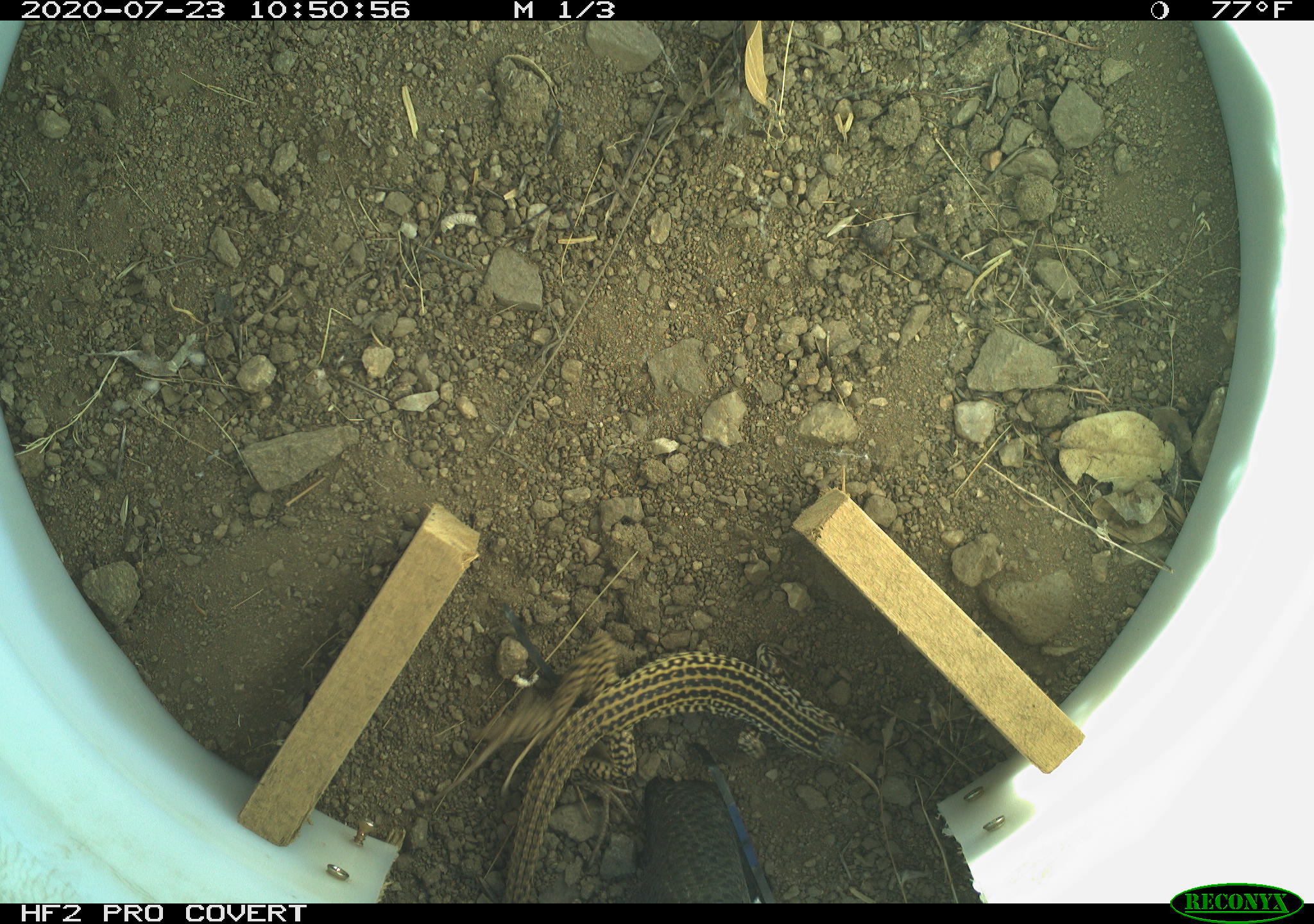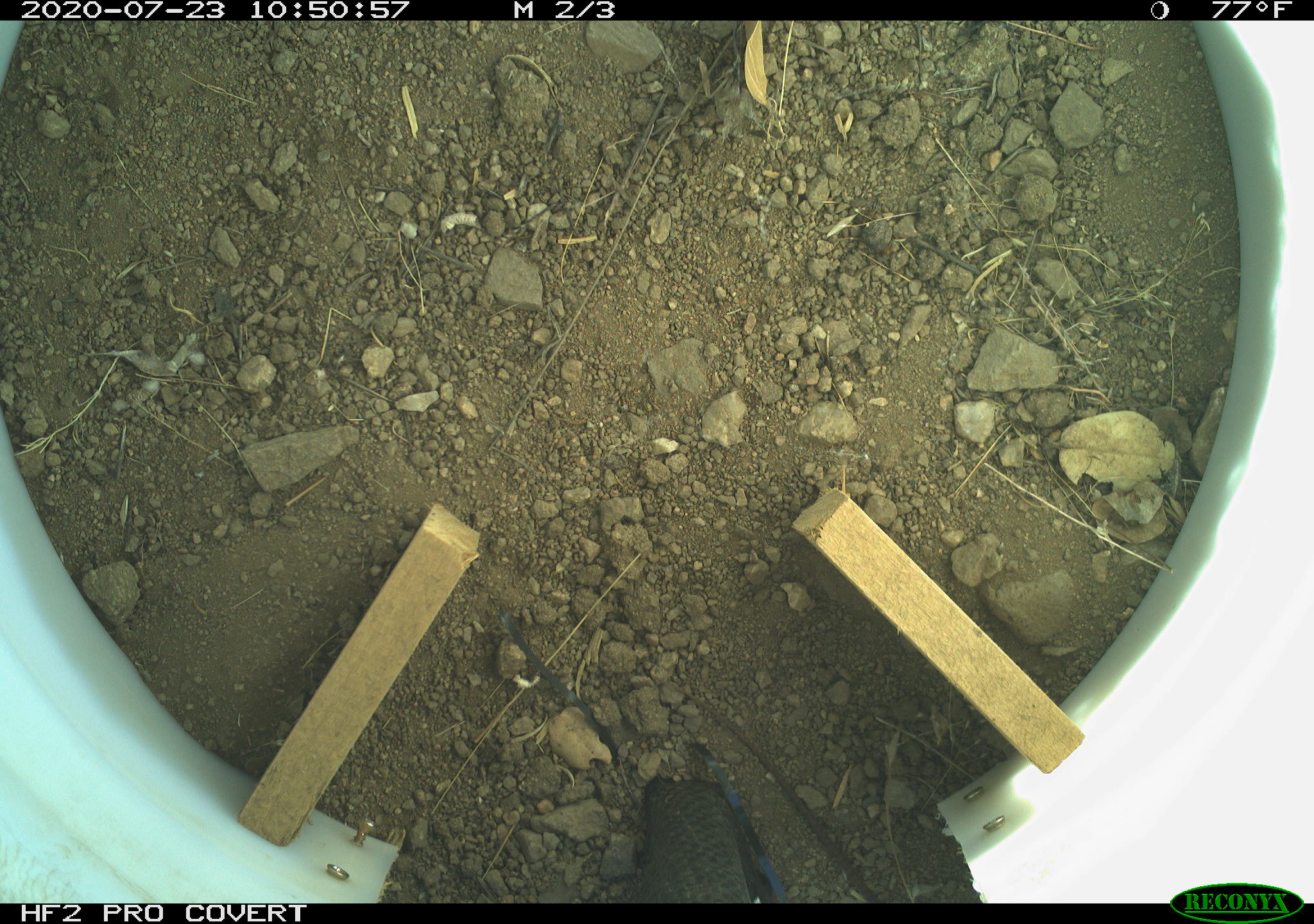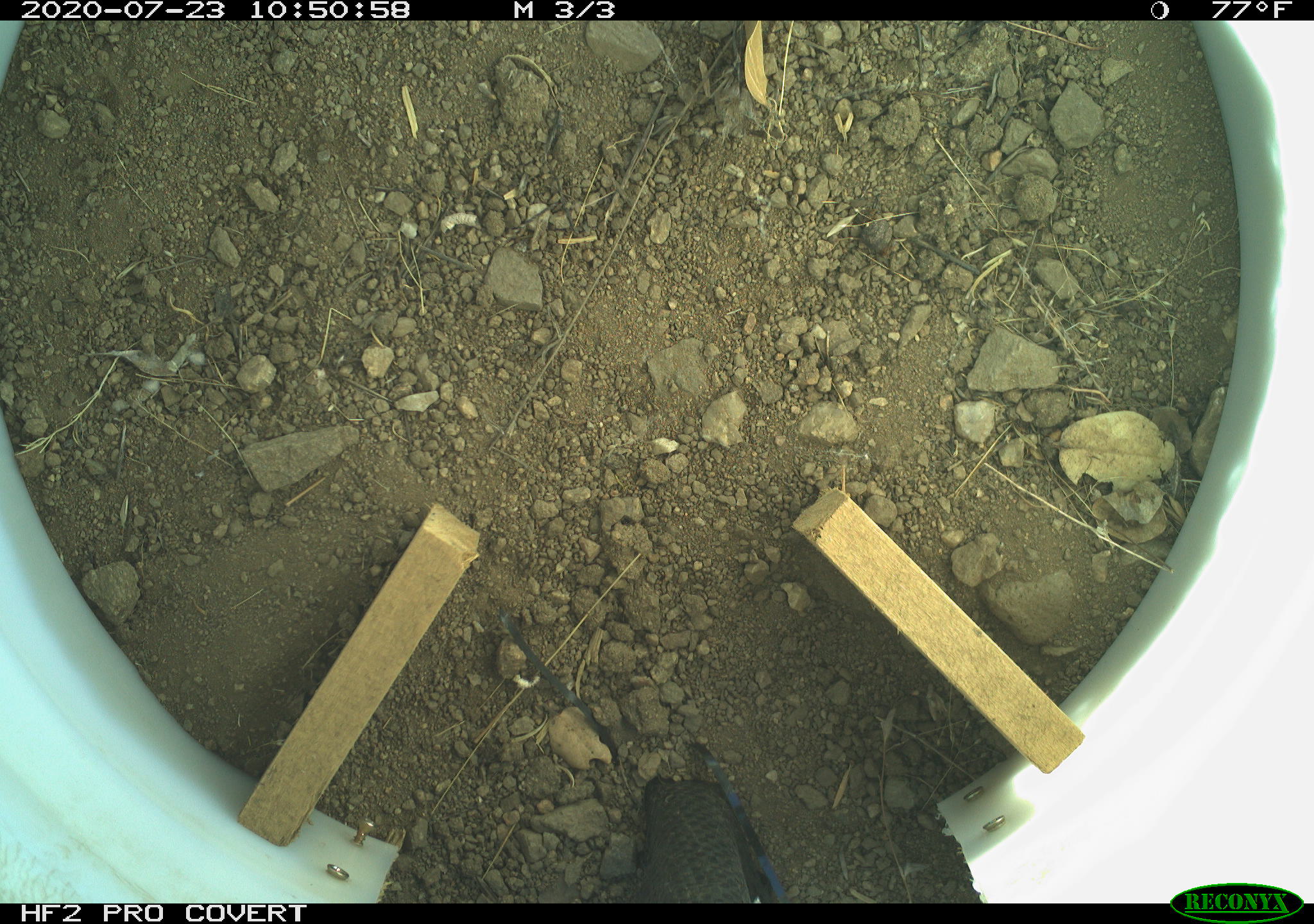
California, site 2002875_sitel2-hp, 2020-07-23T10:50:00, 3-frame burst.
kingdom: Animalia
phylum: Chordata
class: Reptilia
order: Squamata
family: Teiidae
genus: Aspidoscelis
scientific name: Aspidoscelis tigris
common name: western whiptail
Western whiptail (Aspidoscelis tigris).